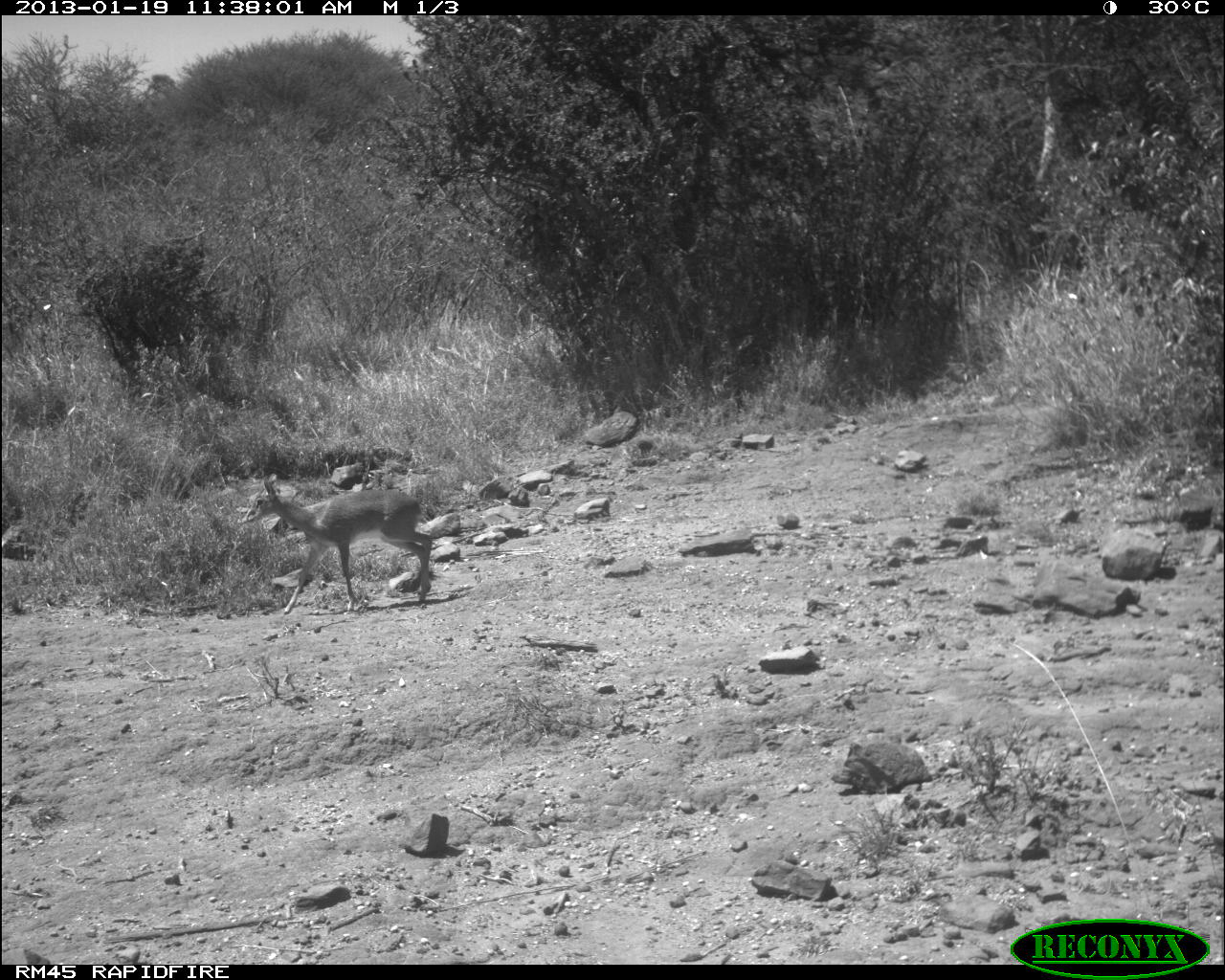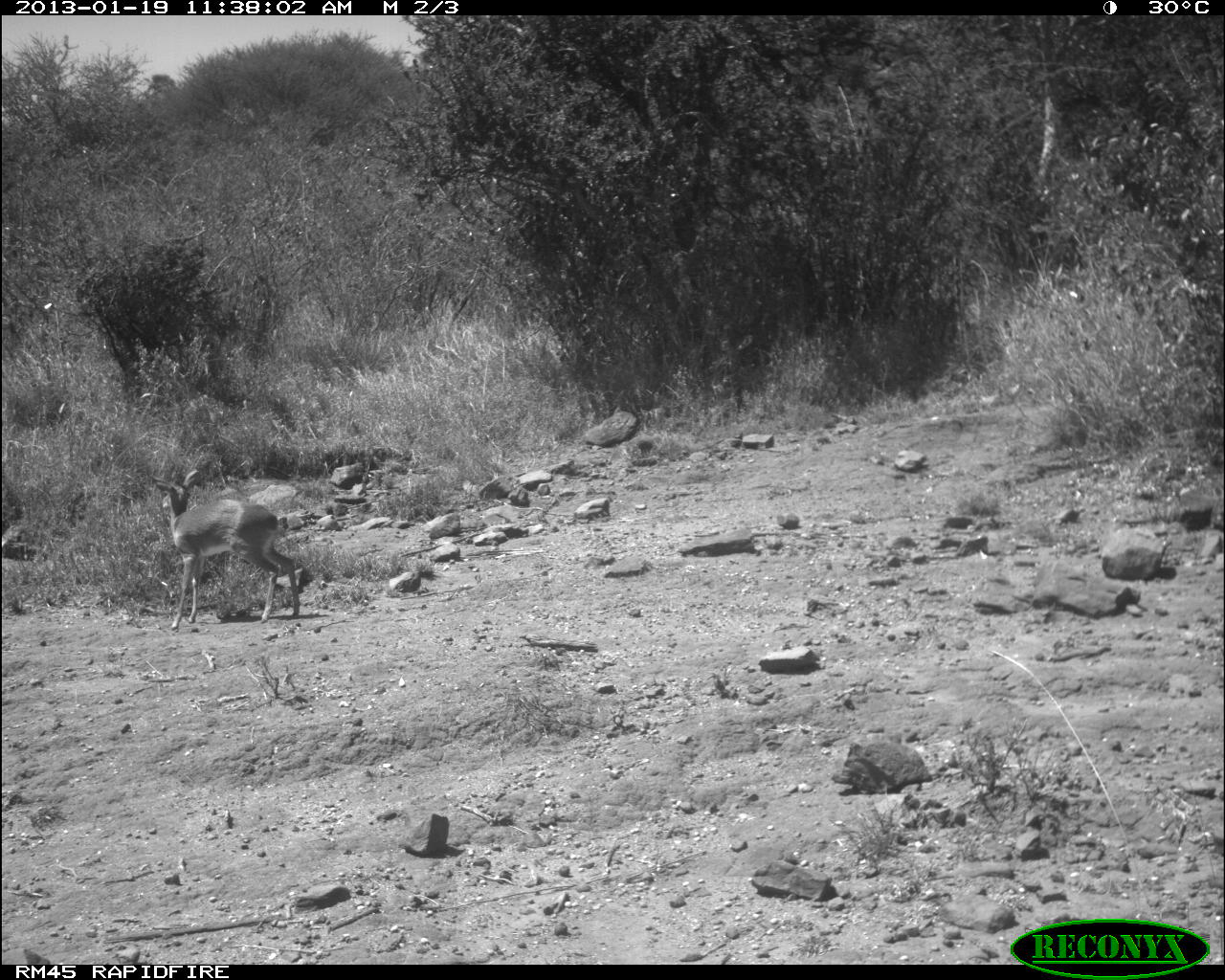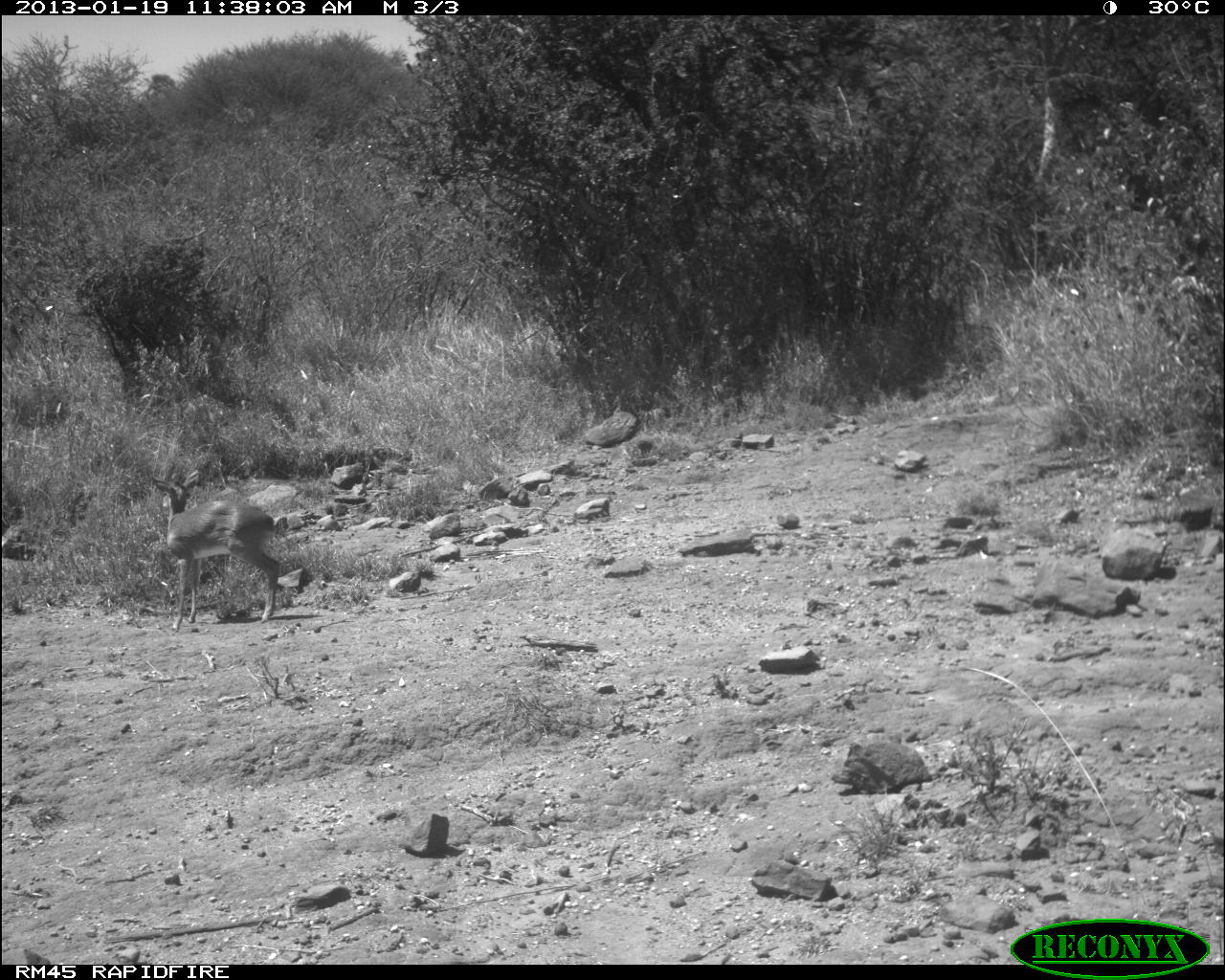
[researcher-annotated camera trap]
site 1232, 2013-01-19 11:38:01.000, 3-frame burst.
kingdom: Animalia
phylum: Chordata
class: Mammalia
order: Artiodactyla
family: Bovidae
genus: Madoqua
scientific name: Madoqua guentheri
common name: günther's dik-dik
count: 1